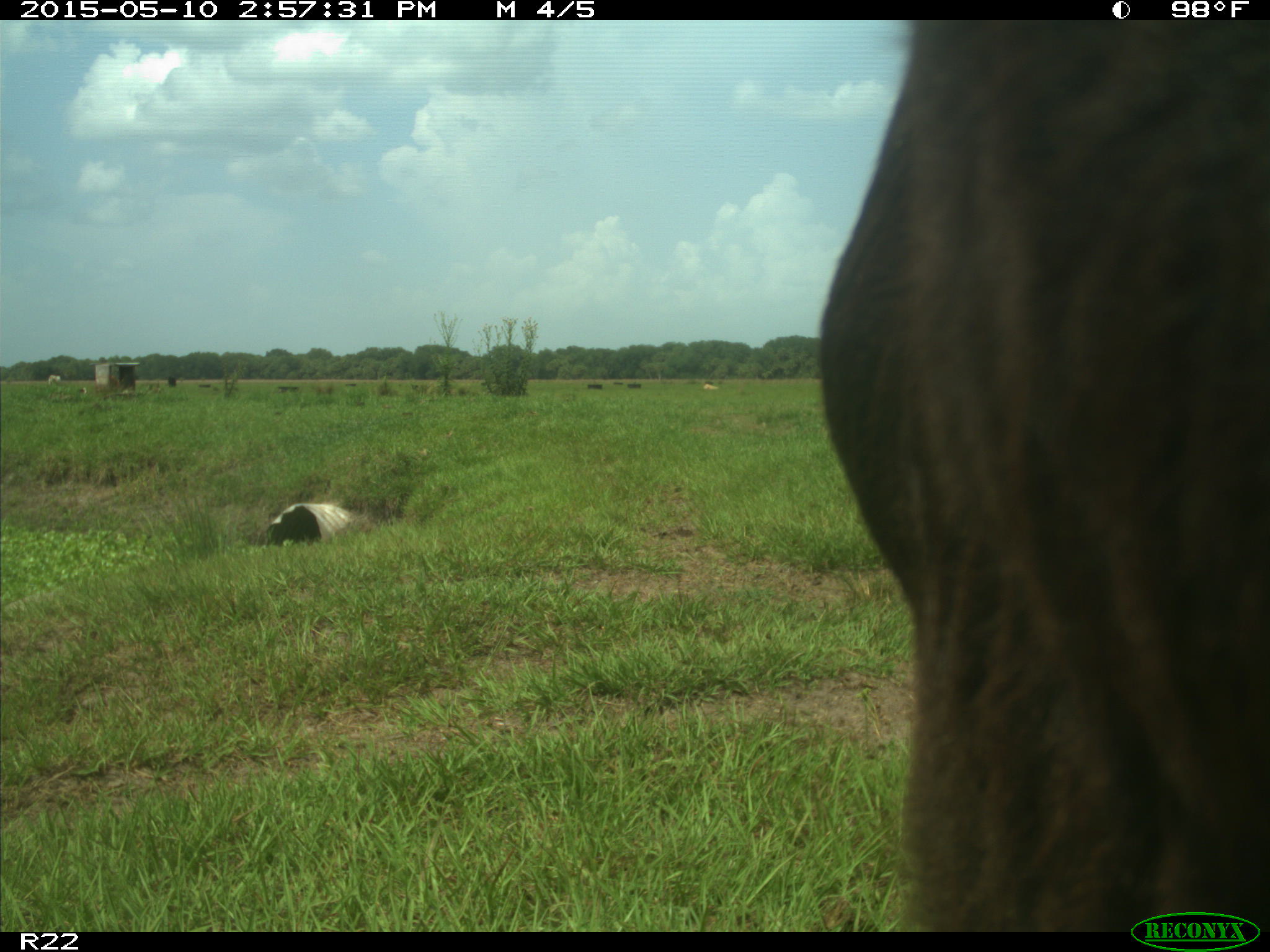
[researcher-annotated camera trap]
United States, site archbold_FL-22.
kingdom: Animalia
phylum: Chordata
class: Mammalia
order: Artiodactyla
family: Bovidae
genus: Bos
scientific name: Bos taurus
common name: domestic cow